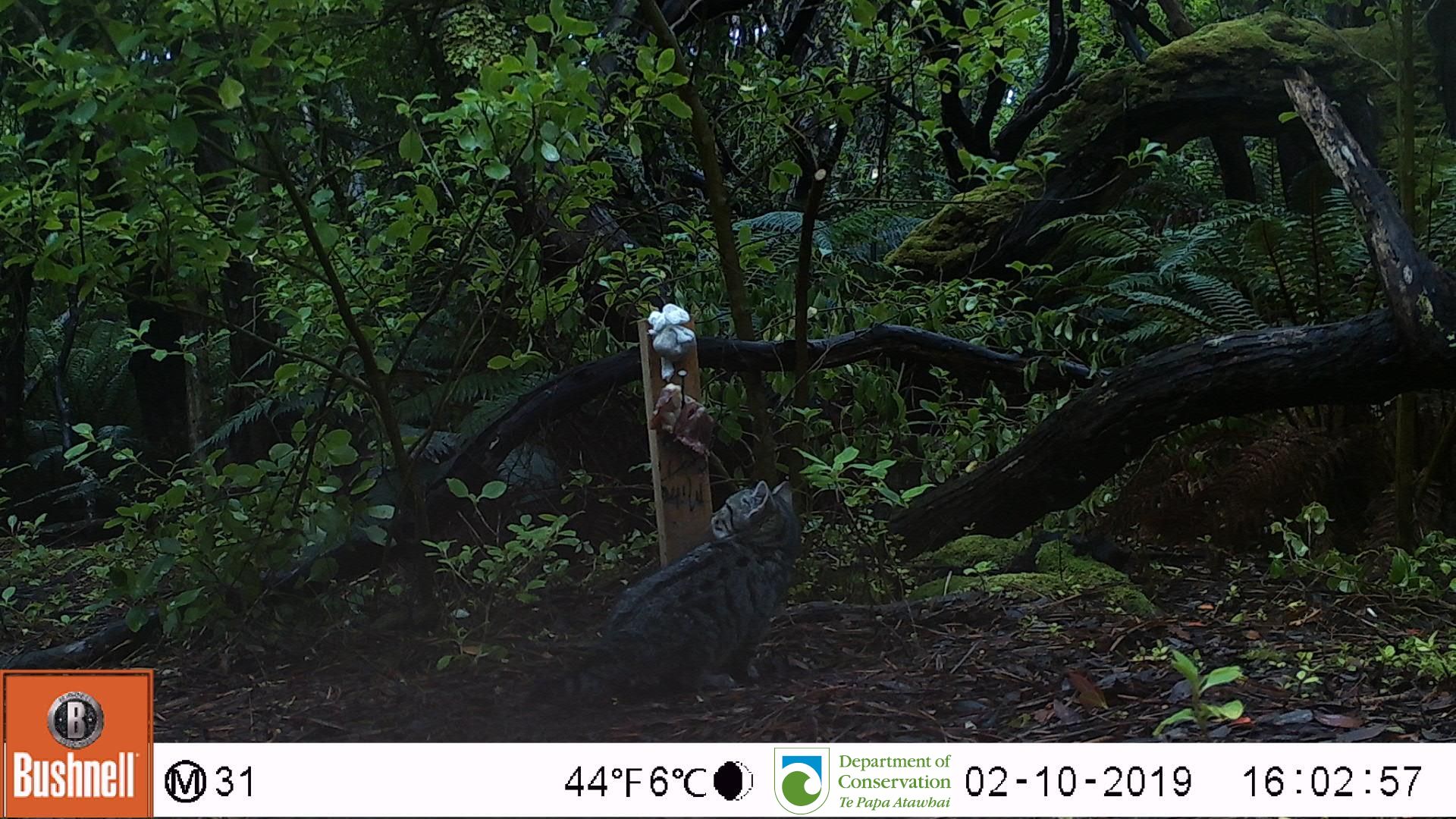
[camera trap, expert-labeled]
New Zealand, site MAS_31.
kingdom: Animalia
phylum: Chordata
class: Mammalia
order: Carnivora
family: Felidae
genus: Felis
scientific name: Felis catus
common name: domestic cat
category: cat